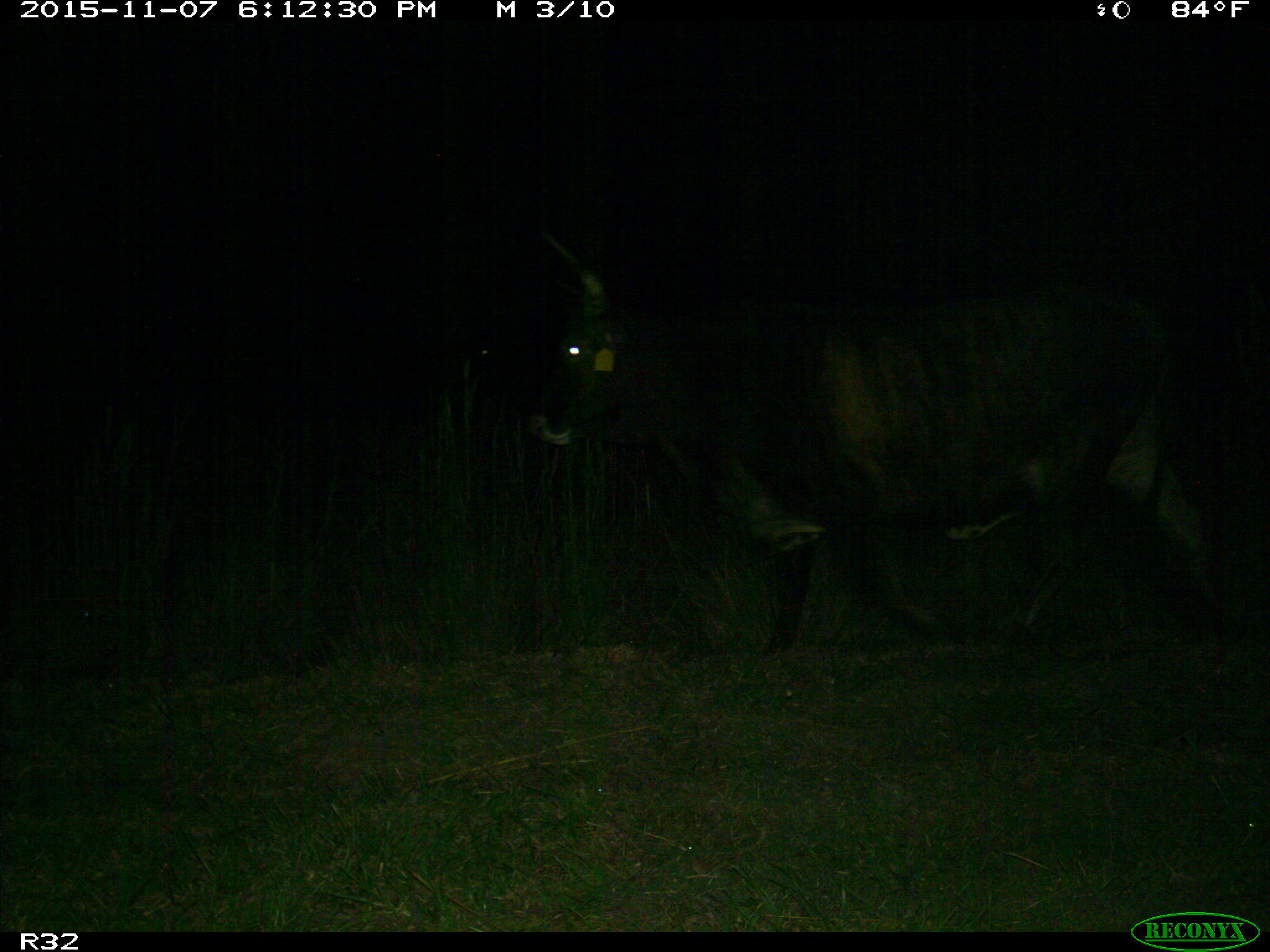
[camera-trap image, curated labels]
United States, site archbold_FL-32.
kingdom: Animalia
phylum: Chordata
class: Mammalia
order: Artiodactyla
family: Bovidae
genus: Bos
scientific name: Bos taurus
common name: domestic cow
Bos taurus (domestic cow).